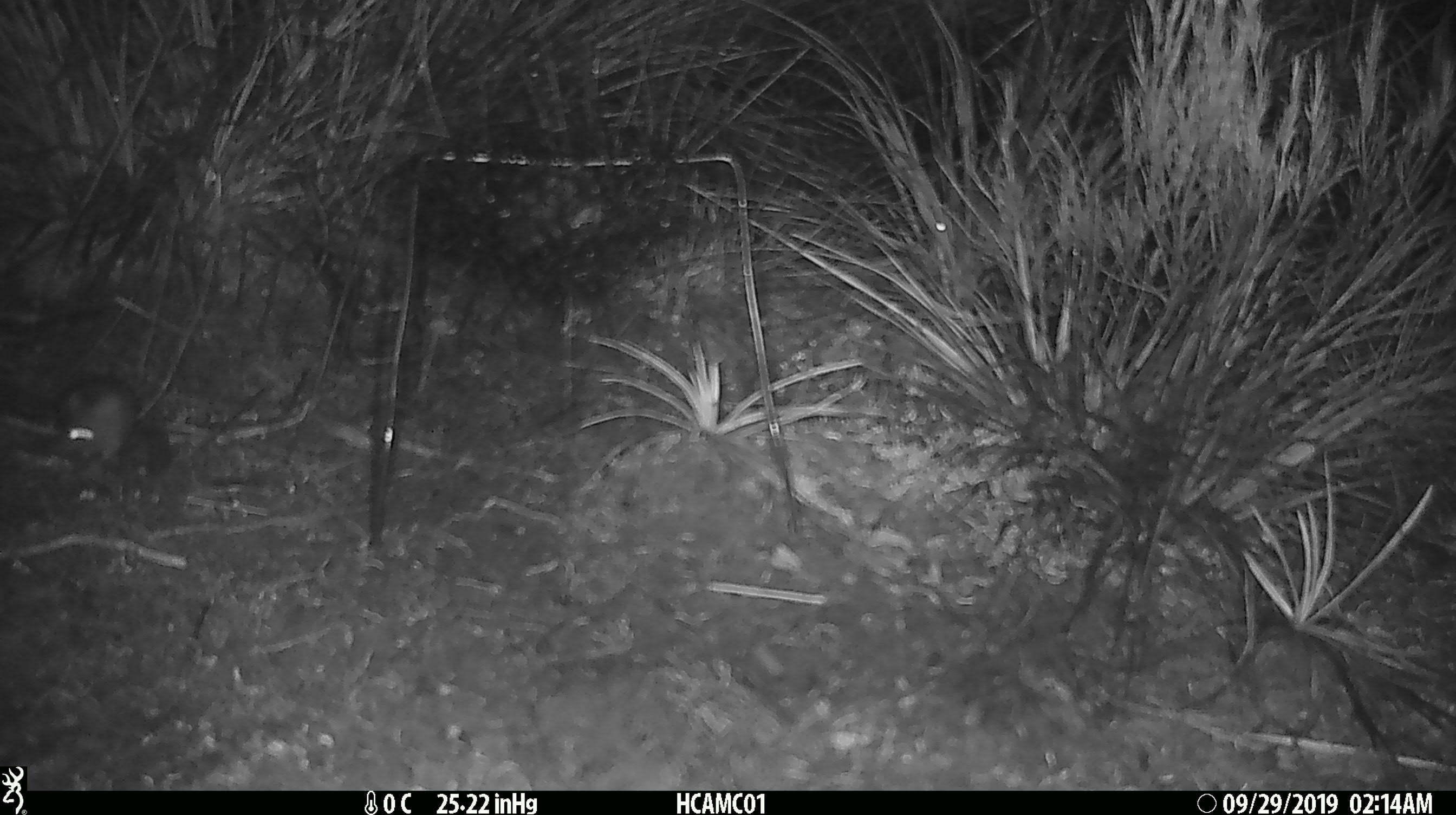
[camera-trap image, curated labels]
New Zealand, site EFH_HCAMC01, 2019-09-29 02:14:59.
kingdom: Animalia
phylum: Chordata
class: Mammalia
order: Rodentia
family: Muridae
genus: Mus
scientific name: Mus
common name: mouse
Mouse (Mus).